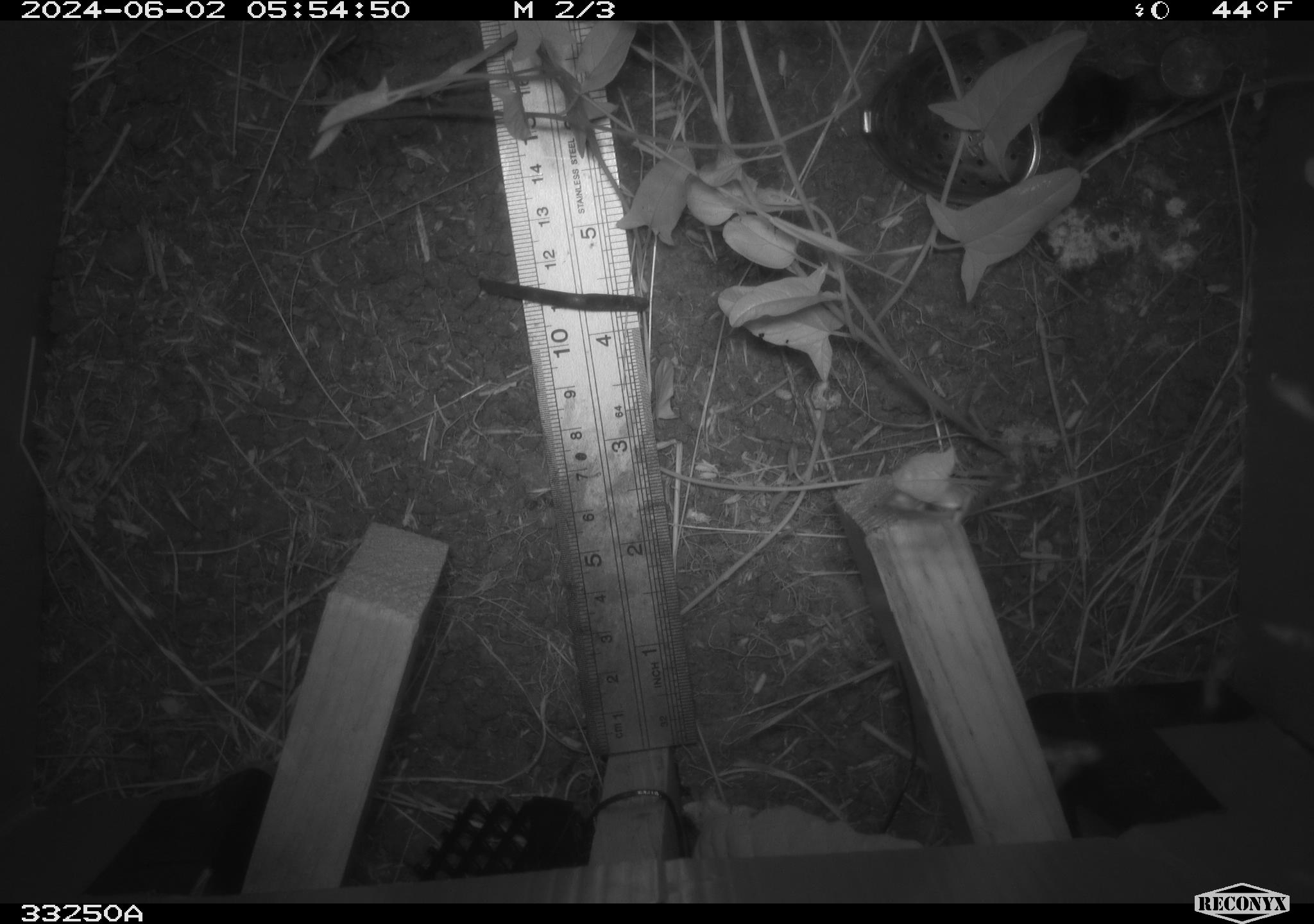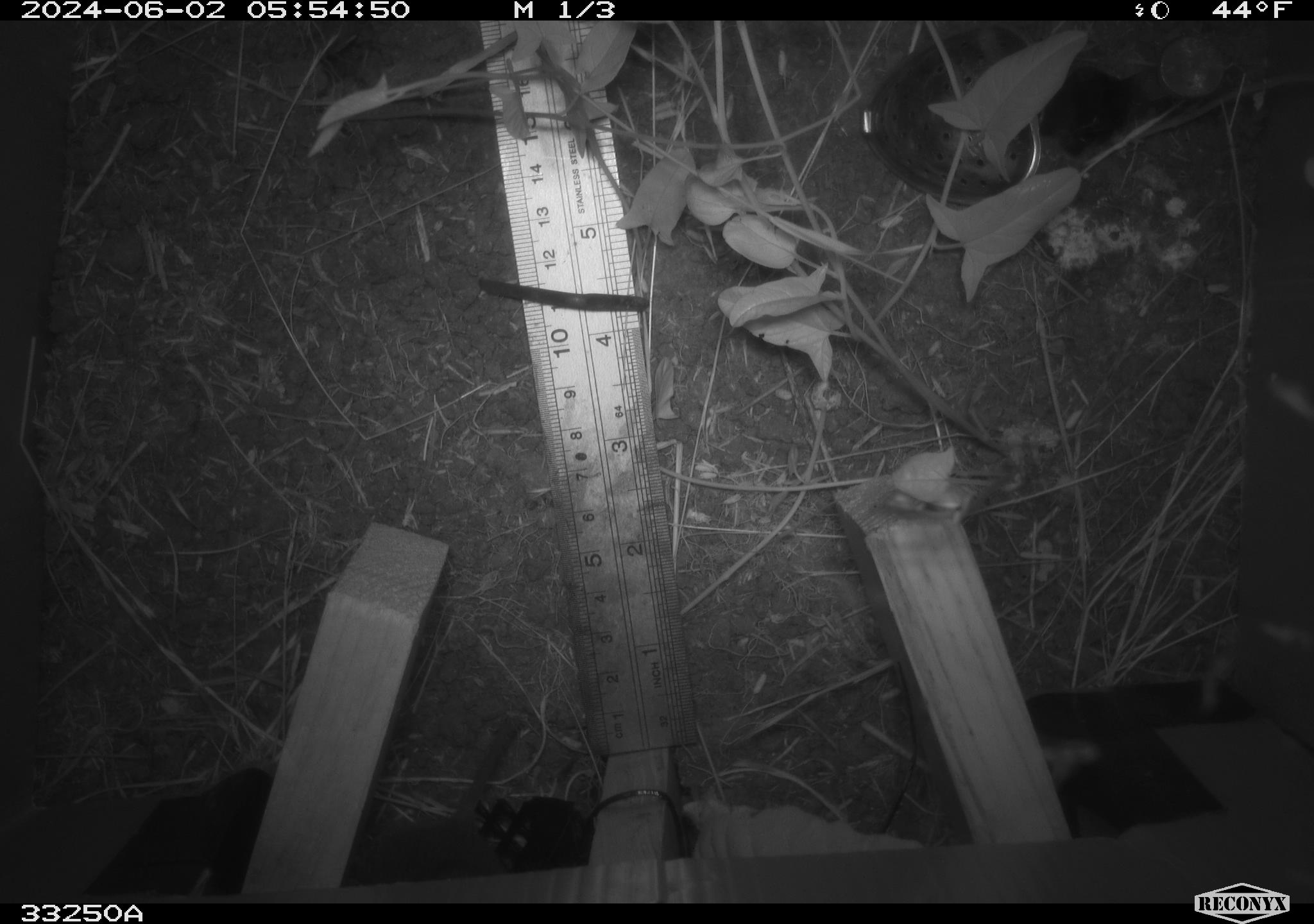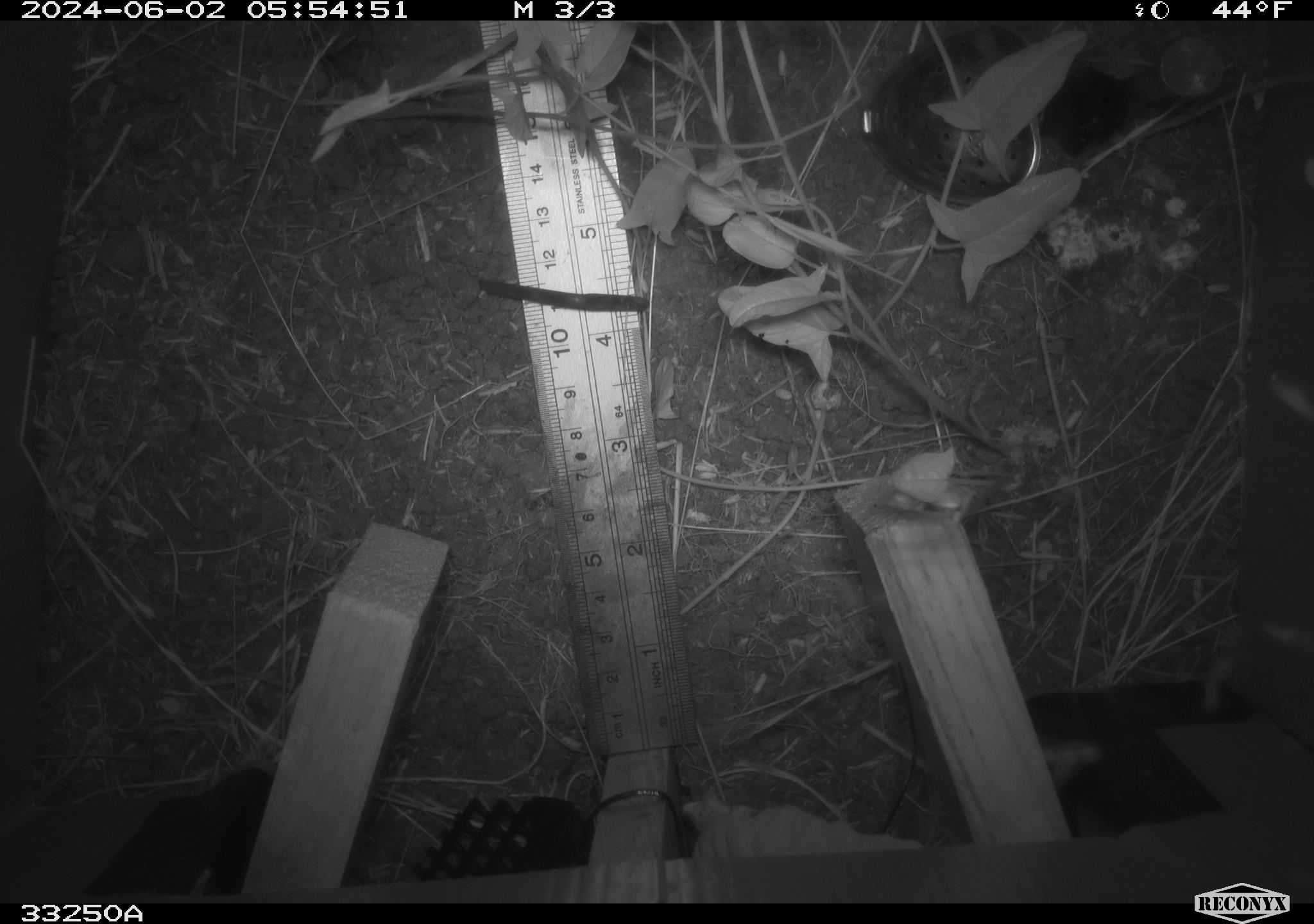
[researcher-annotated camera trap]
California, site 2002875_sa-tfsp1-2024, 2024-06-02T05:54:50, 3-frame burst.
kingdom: Animalia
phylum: Chordata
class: Mammalia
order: Rodentia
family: Cricetidae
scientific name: Arvicolinae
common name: voles, lemmings, and muskrats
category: arvicolinae subfamily